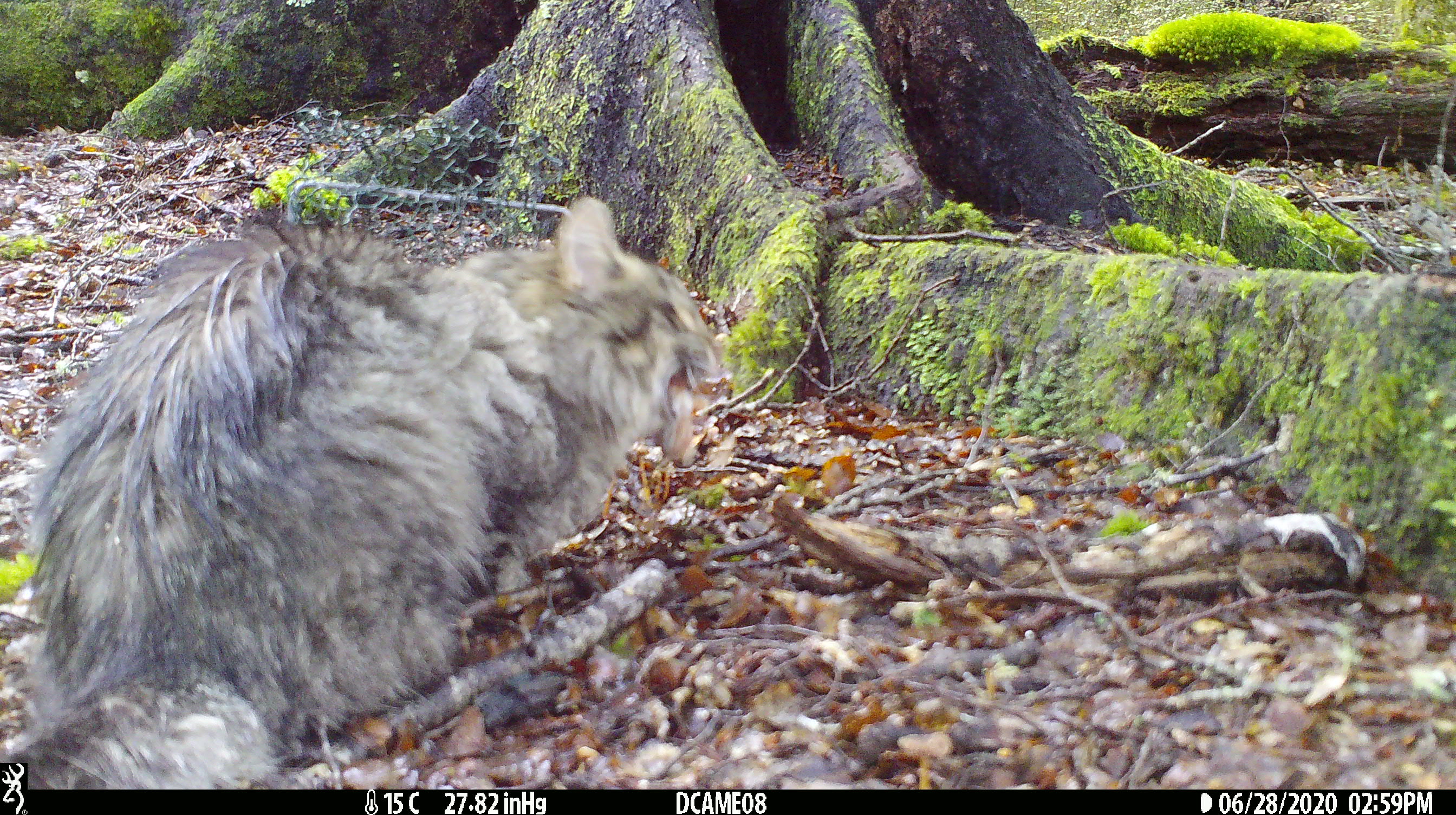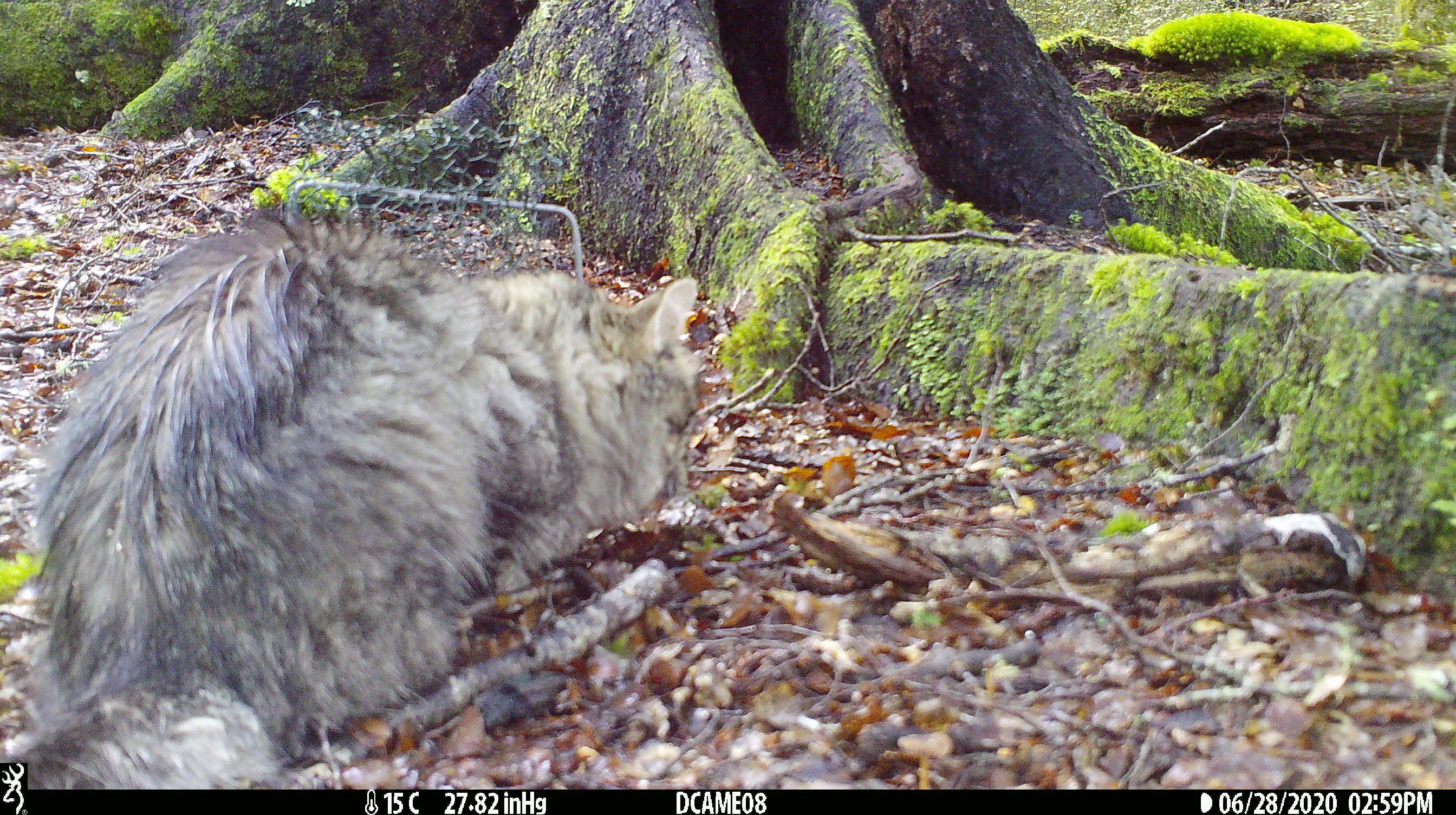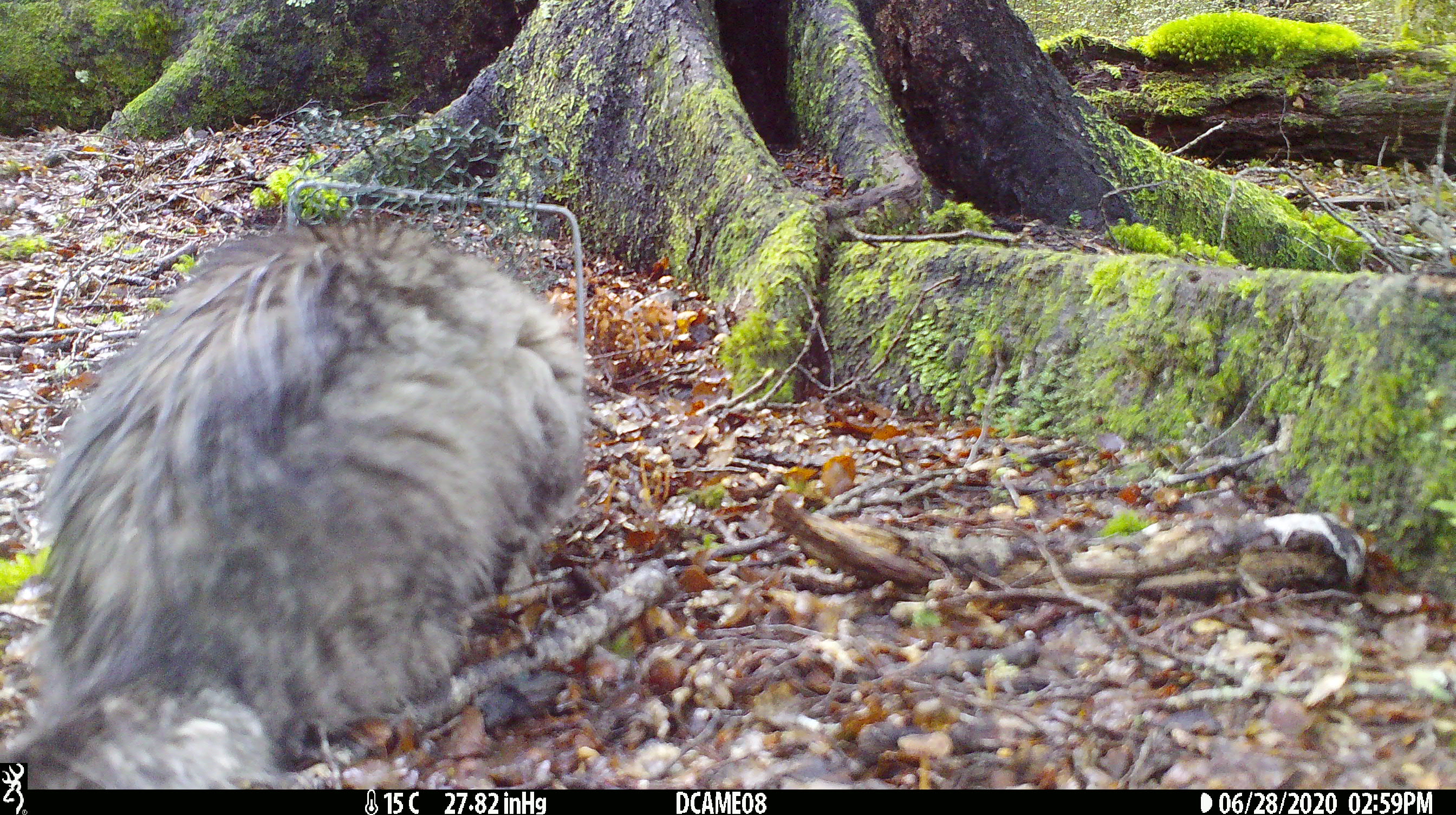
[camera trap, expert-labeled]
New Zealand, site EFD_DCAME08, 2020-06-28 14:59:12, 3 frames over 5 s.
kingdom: Animalia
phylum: Chordata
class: Mammalia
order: Carnivora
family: Felidae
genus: Felis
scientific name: Felis catus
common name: domestic cat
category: cat